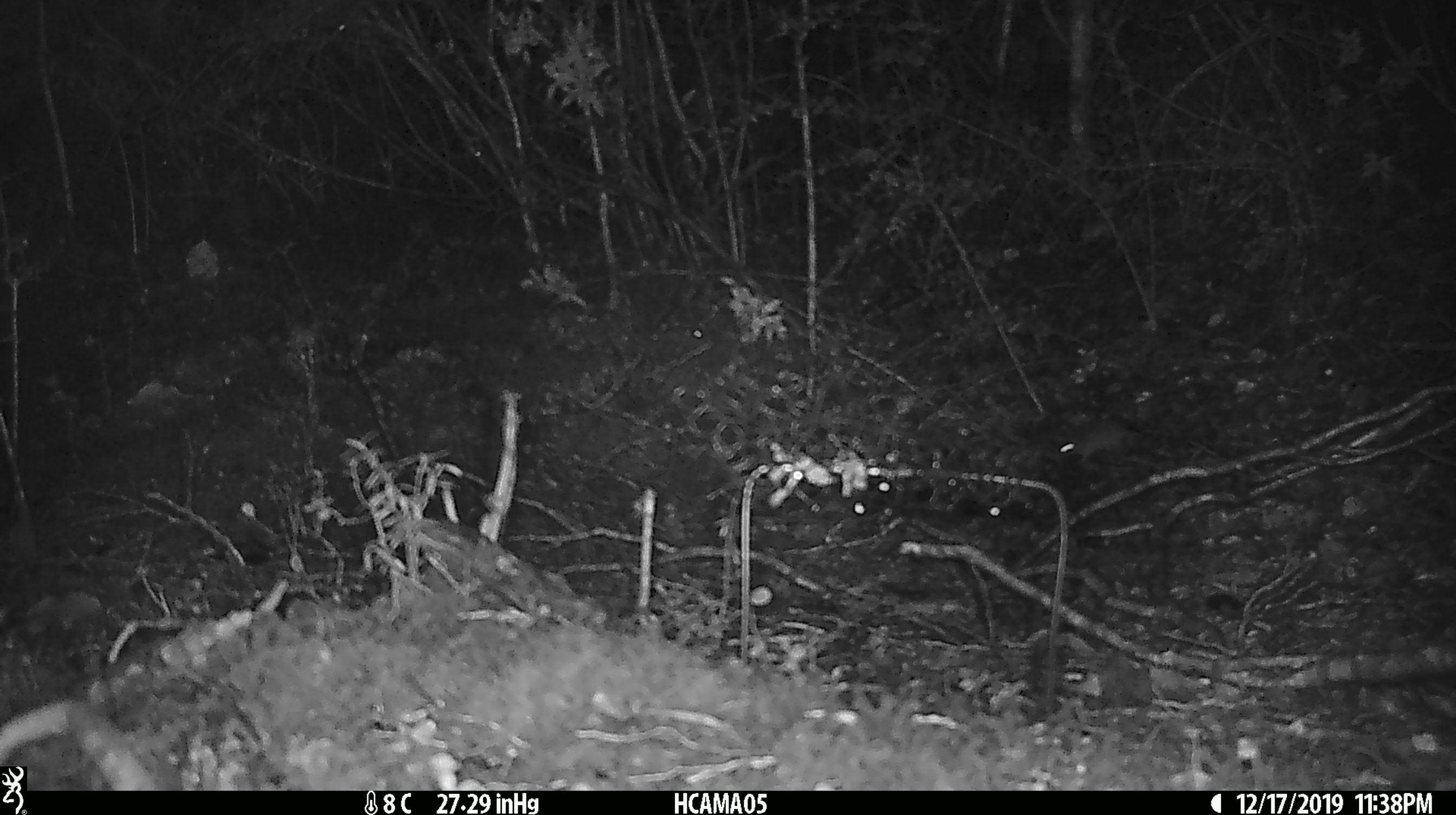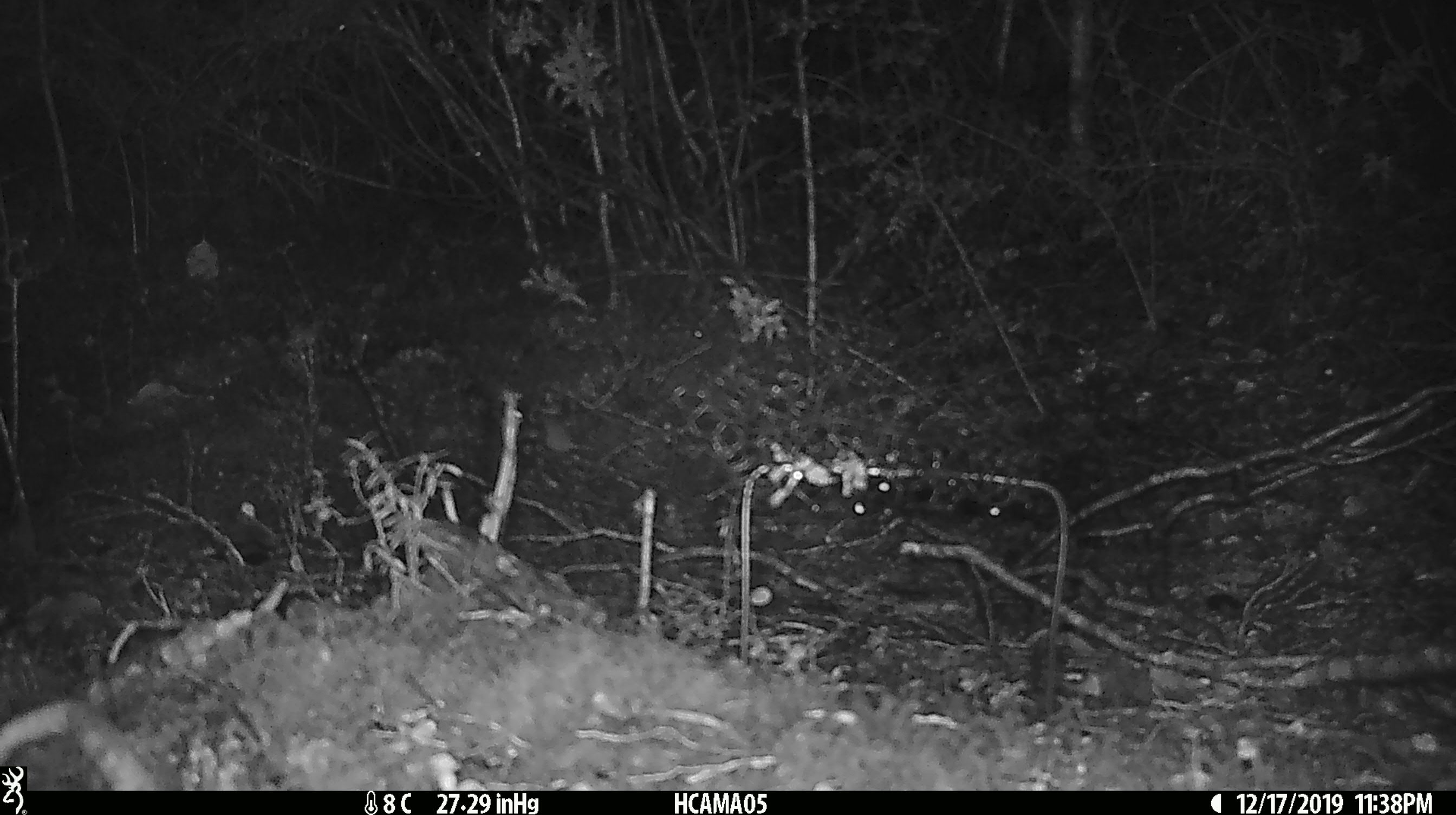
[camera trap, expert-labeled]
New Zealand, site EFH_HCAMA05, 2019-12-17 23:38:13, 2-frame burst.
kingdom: Animalia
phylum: Chordata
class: Mammalia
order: Rodentia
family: Muridae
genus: Mus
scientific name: Mus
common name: mouse